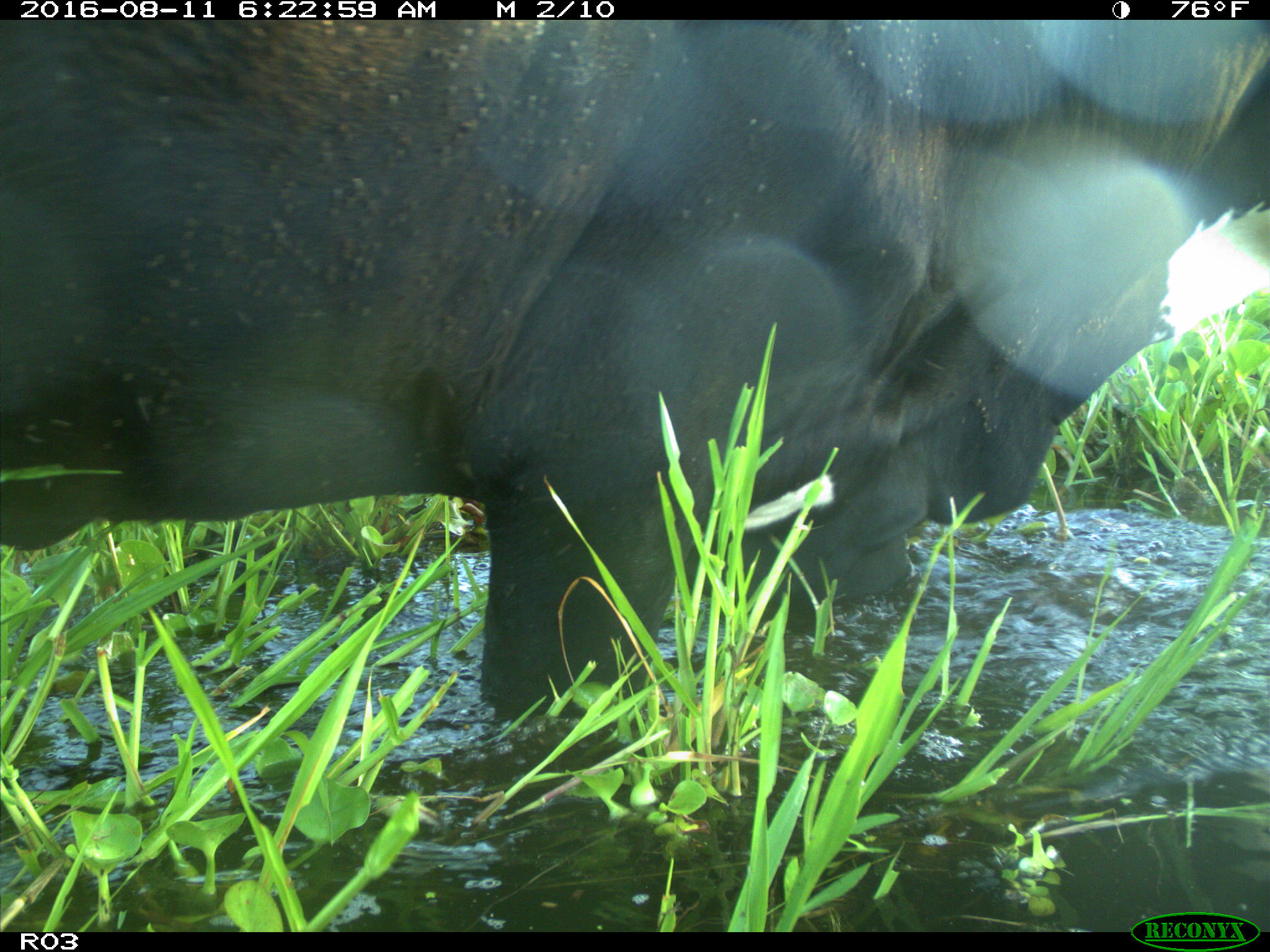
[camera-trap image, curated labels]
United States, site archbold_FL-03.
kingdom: Animalia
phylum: Chordata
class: Mammalia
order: Artiodactyla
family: Bovidae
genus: Bos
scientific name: Bos taurus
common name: domestic cow